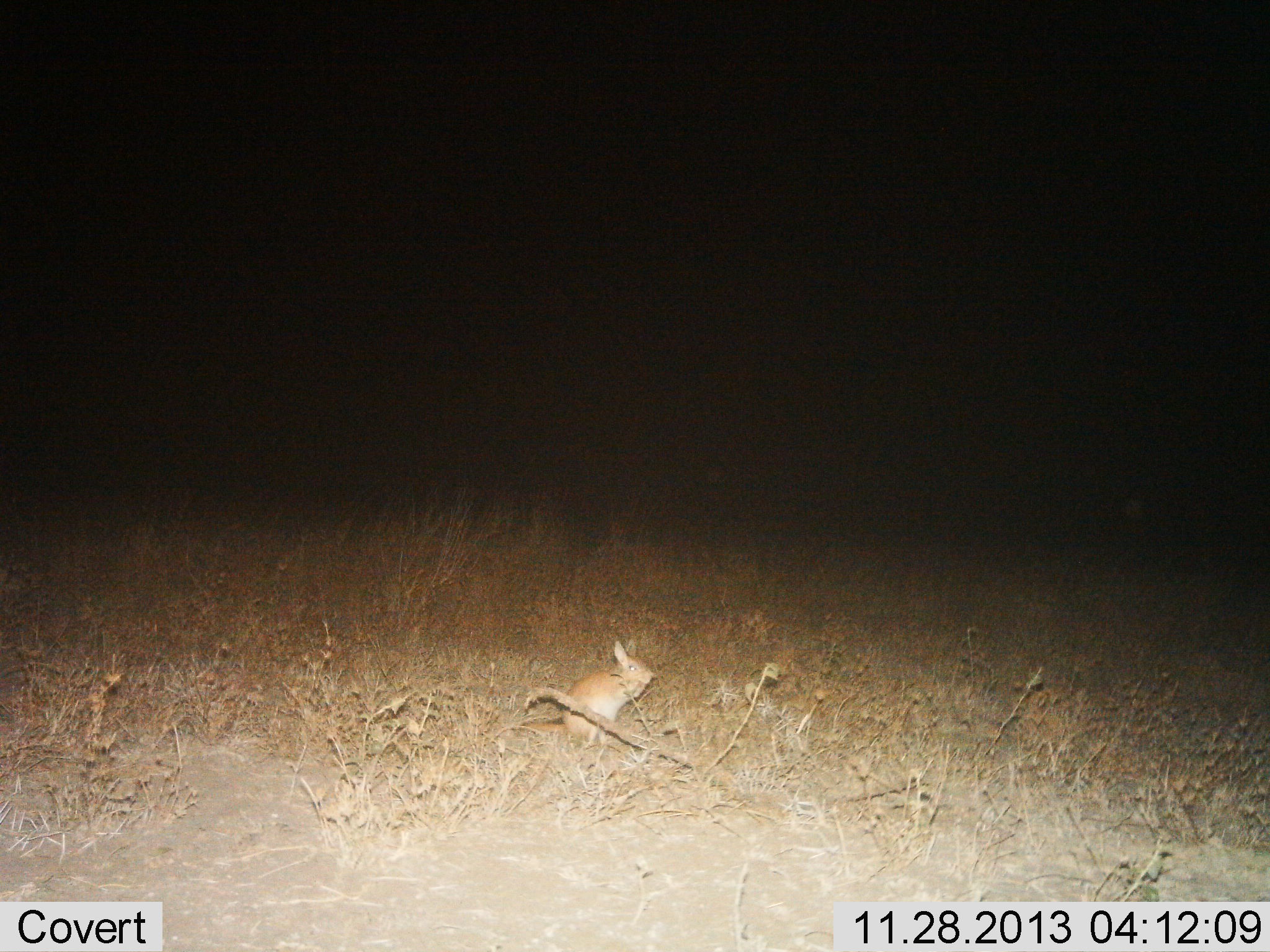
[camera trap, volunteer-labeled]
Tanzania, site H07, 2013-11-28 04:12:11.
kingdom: Animalia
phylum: Chordata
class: Mammalia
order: Lagomorpha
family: Leporidae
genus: Lepus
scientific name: Lepus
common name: hare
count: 1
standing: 84%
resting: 3%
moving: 0%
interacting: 0%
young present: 3%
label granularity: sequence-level